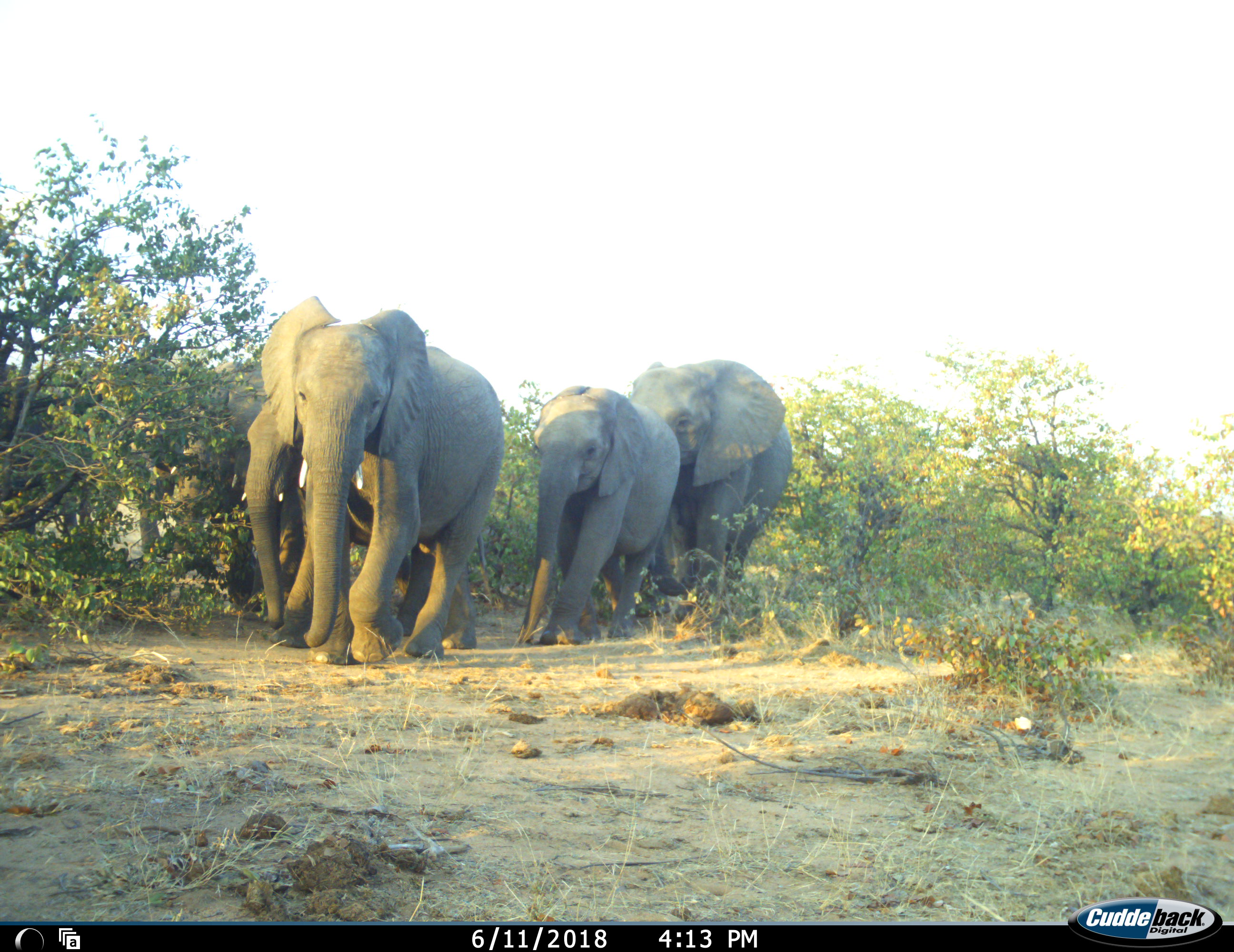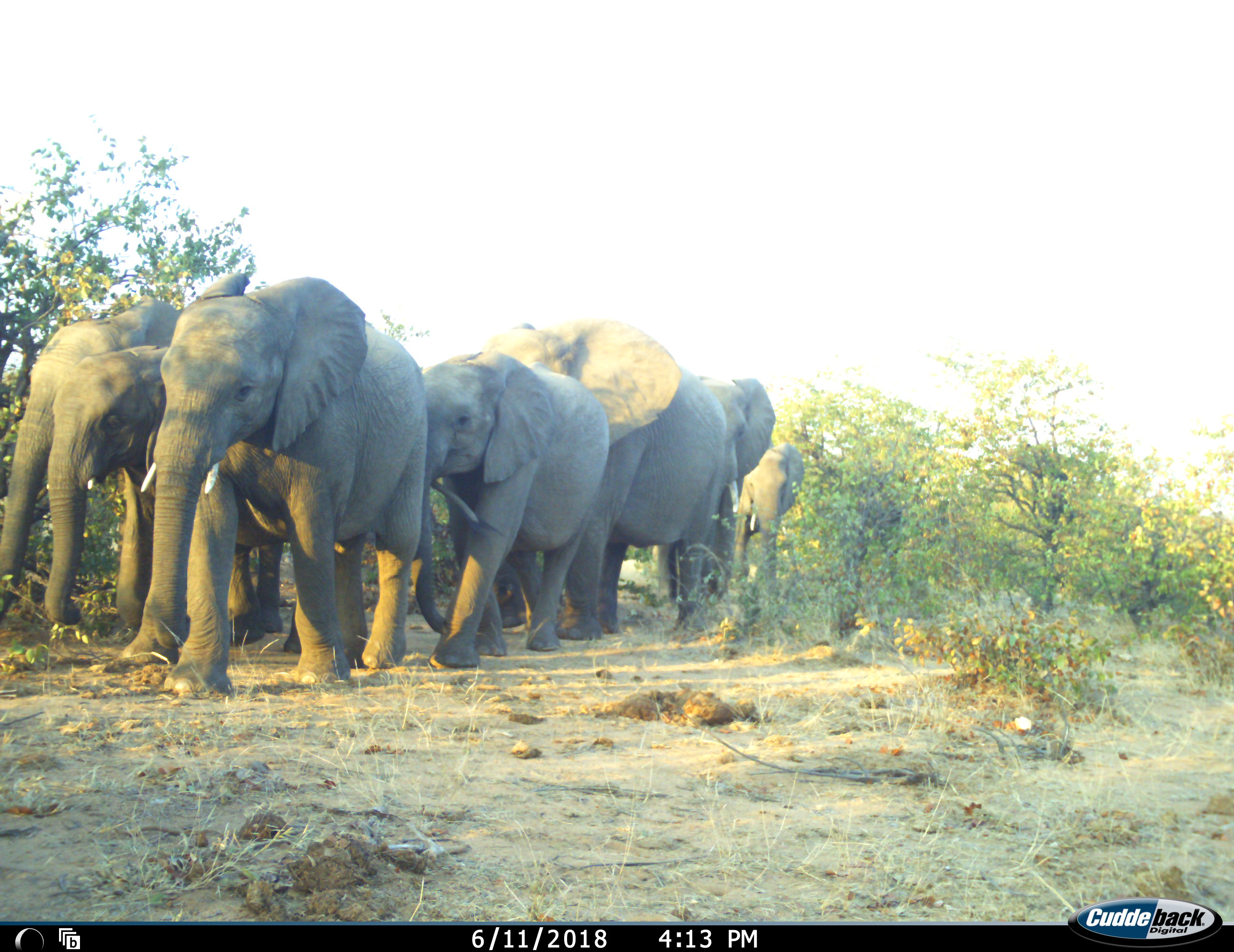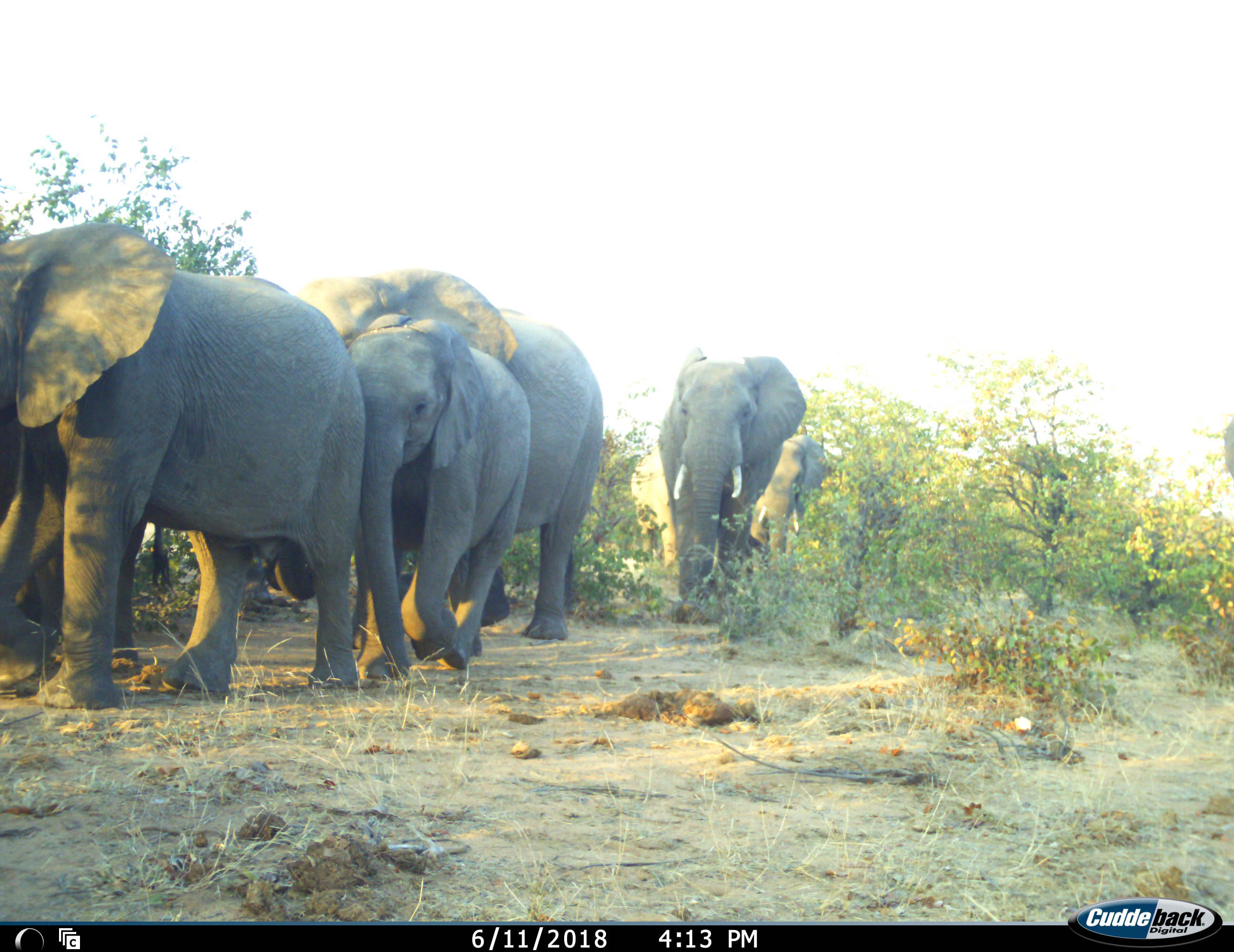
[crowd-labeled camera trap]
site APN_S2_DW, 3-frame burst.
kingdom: Animalia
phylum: Chordata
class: Mammalia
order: Proboscidea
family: Elephantidae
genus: Loxodonta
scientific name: Loxodonta africana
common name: african bush elephant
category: elephant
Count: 8.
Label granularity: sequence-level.